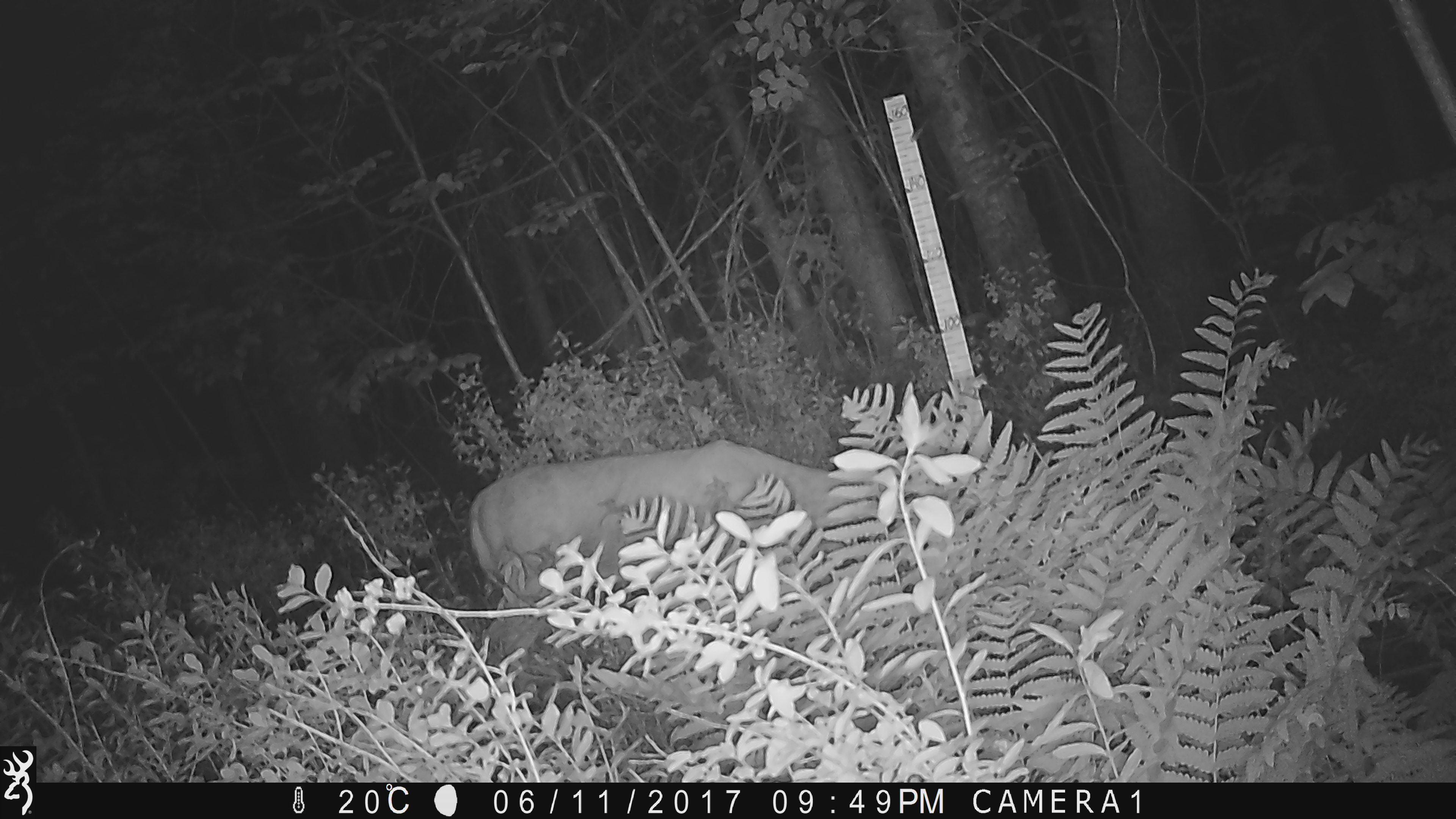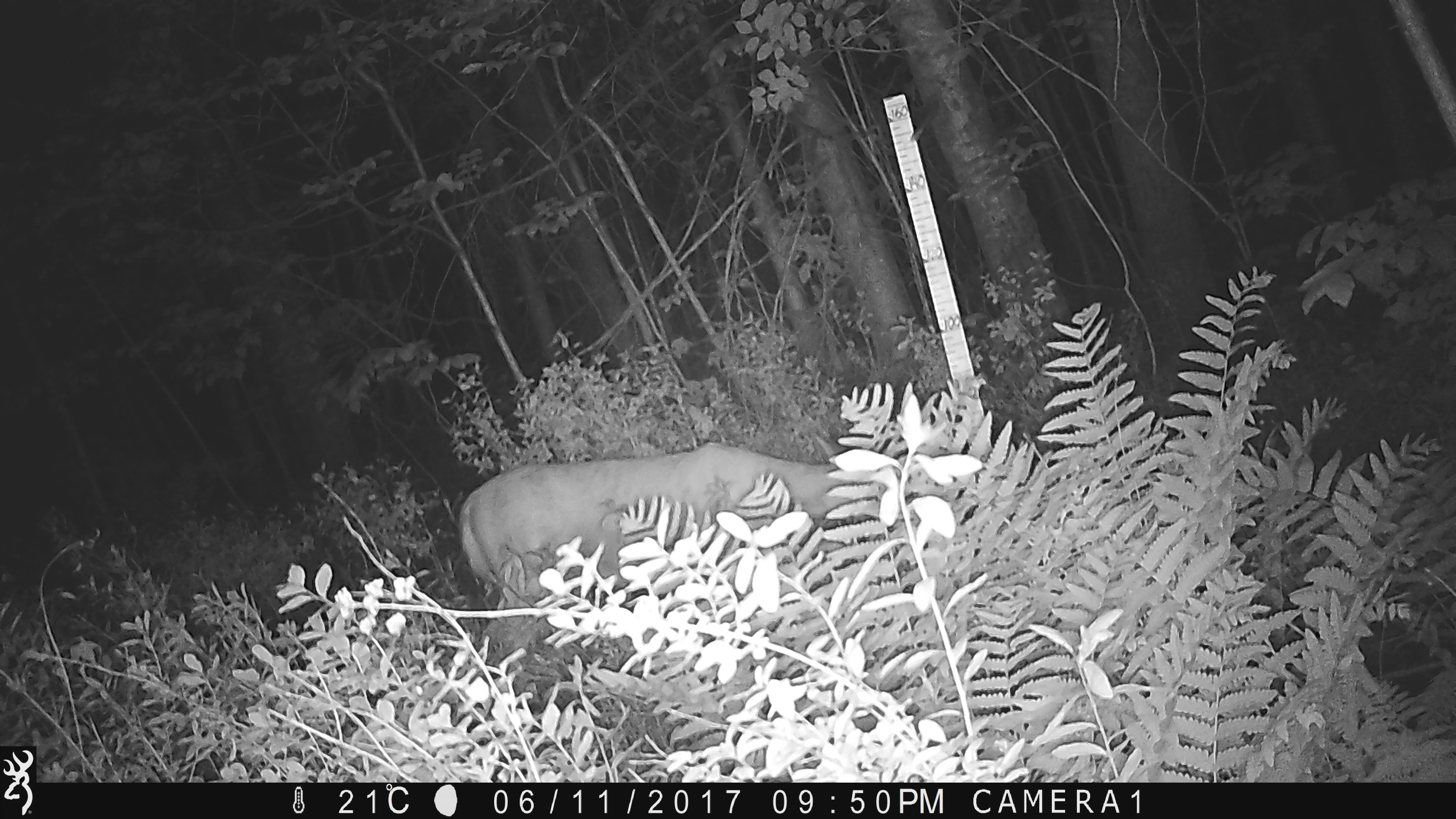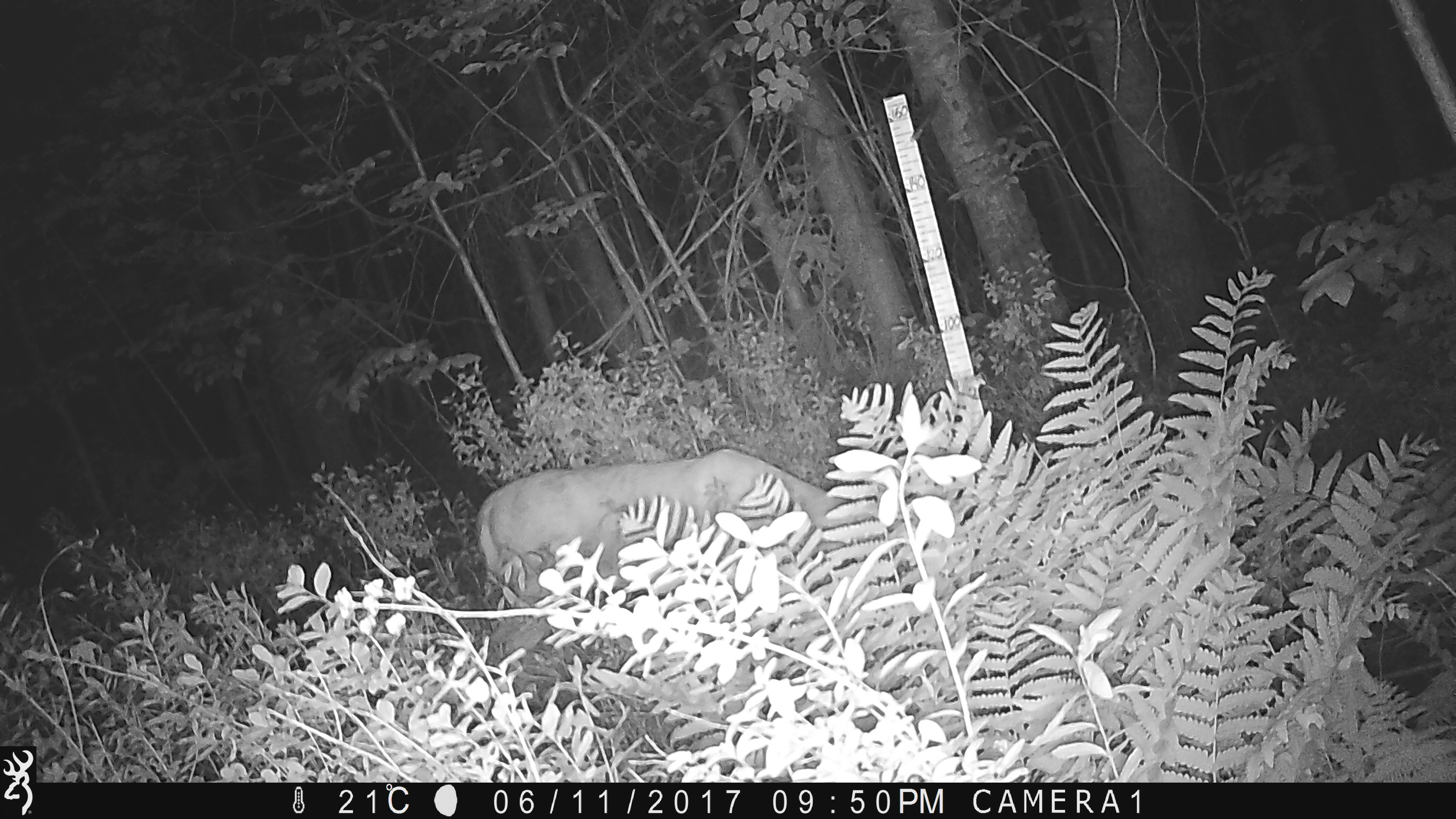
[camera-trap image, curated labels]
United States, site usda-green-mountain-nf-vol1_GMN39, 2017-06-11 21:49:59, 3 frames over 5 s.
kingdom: Animalia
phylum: Chordata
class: Mammalia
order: Artiodactyla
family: Cervidae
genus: Odocoileus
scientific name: Odocoileus virginianus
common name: white-tailed deer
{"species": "white-tailed deer (Odocoileus virginianus)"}